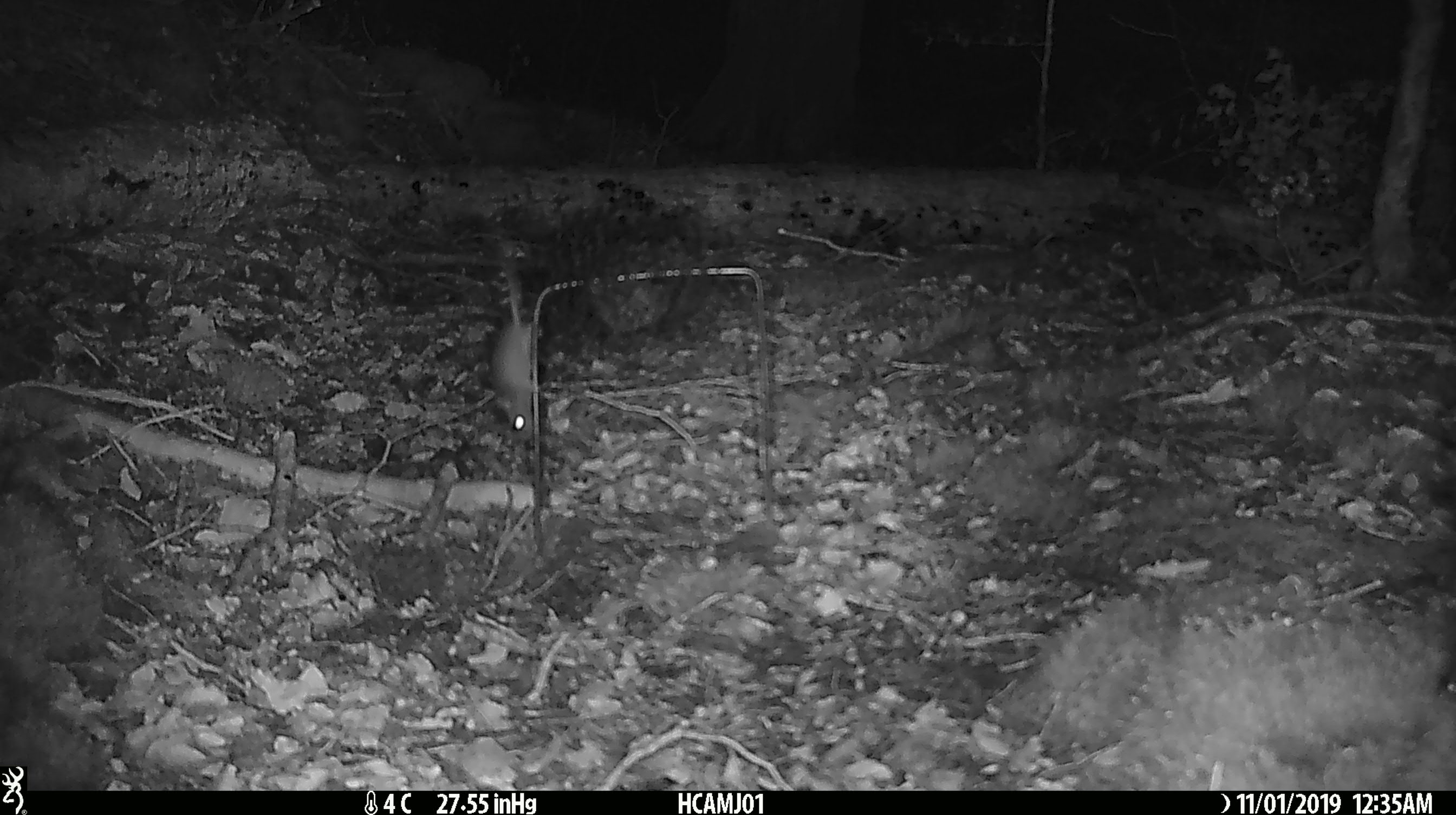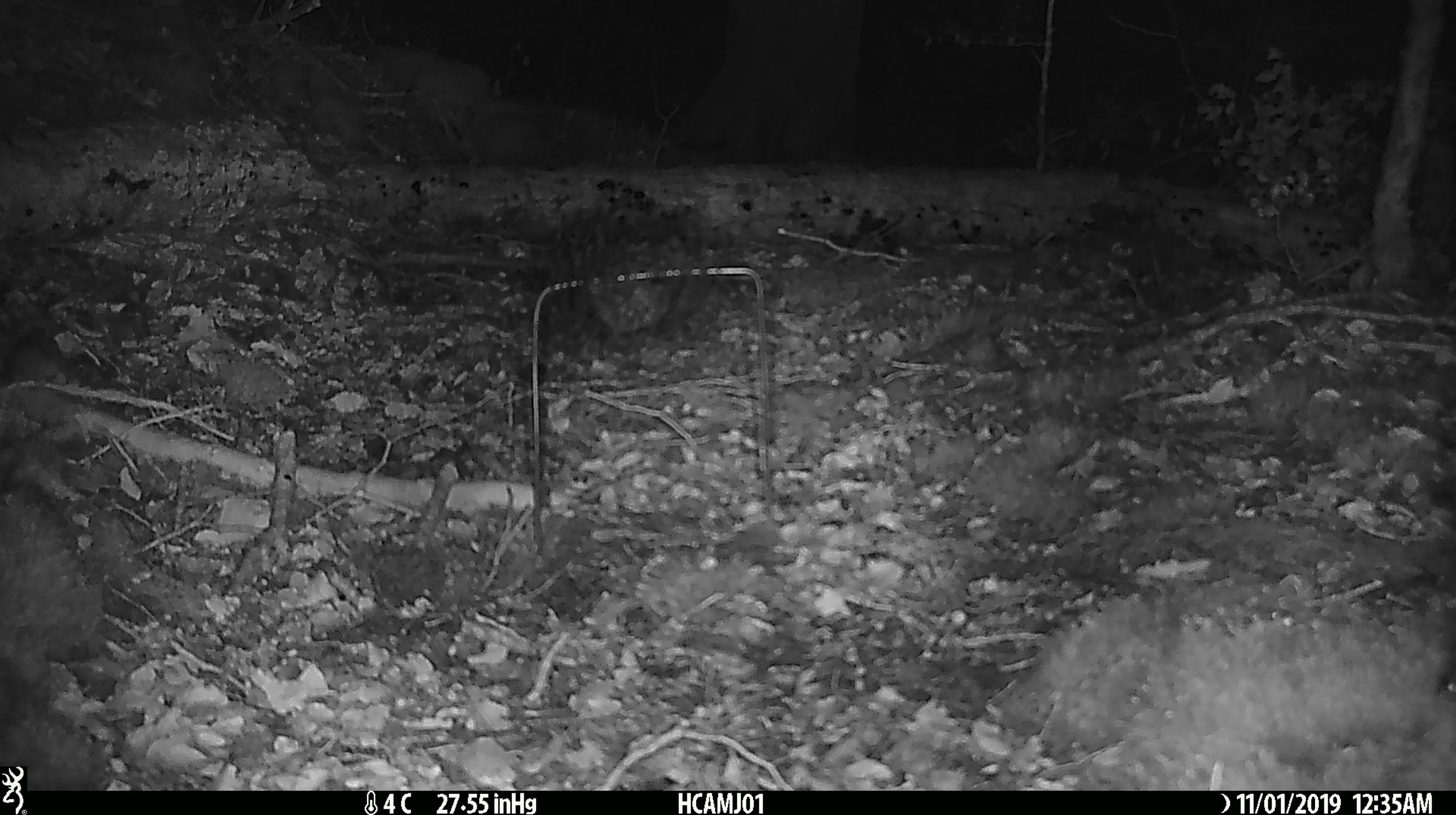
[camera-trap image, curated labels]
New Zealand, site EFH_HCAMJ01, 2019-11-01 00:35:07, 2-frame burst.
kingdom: Animalia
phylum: Chordata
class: Mammalia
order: Rodentia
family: Muridae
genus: Mus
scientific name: Mus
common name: mouse